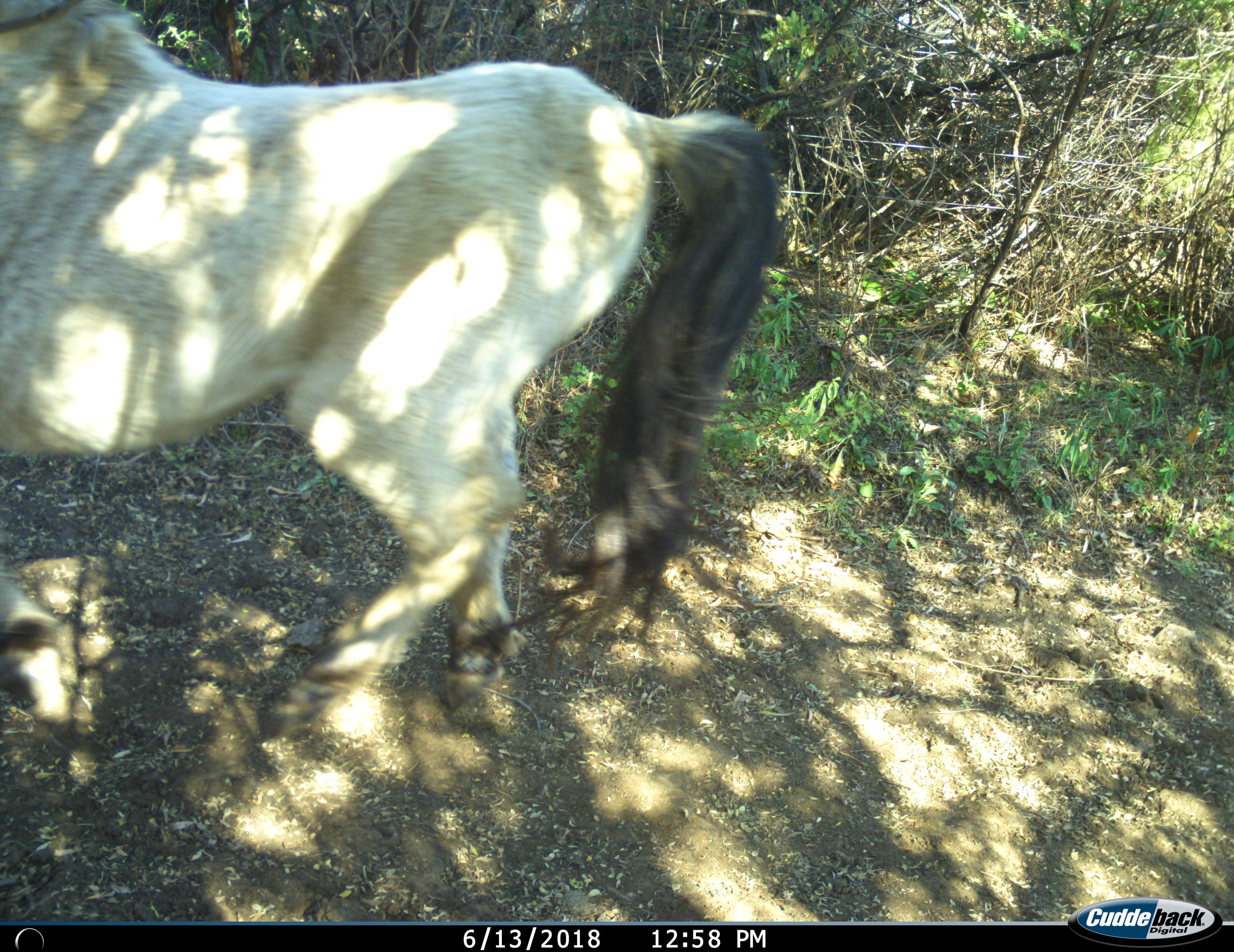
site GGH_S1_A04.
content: unidentified animal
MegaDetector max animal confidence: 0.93